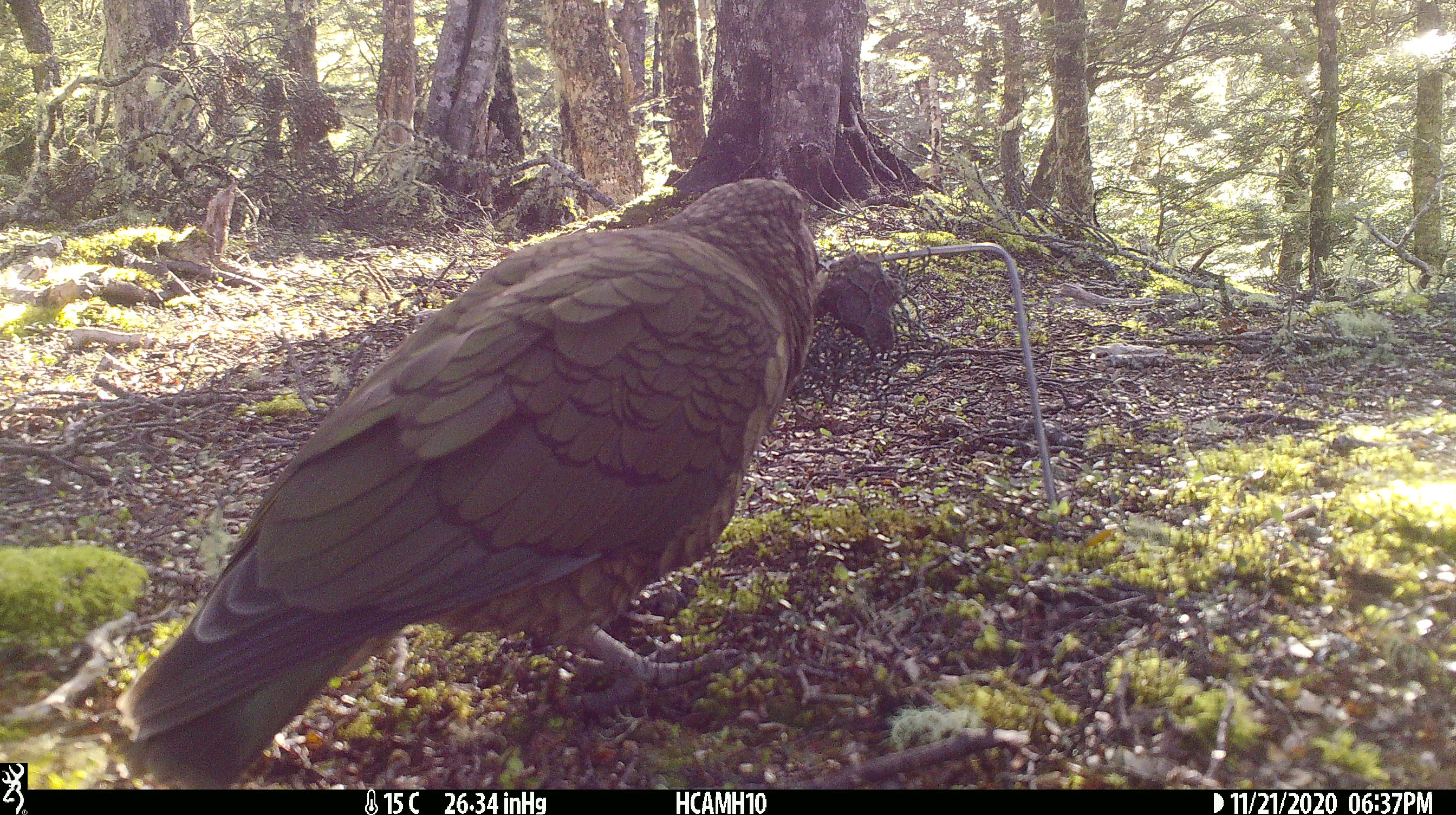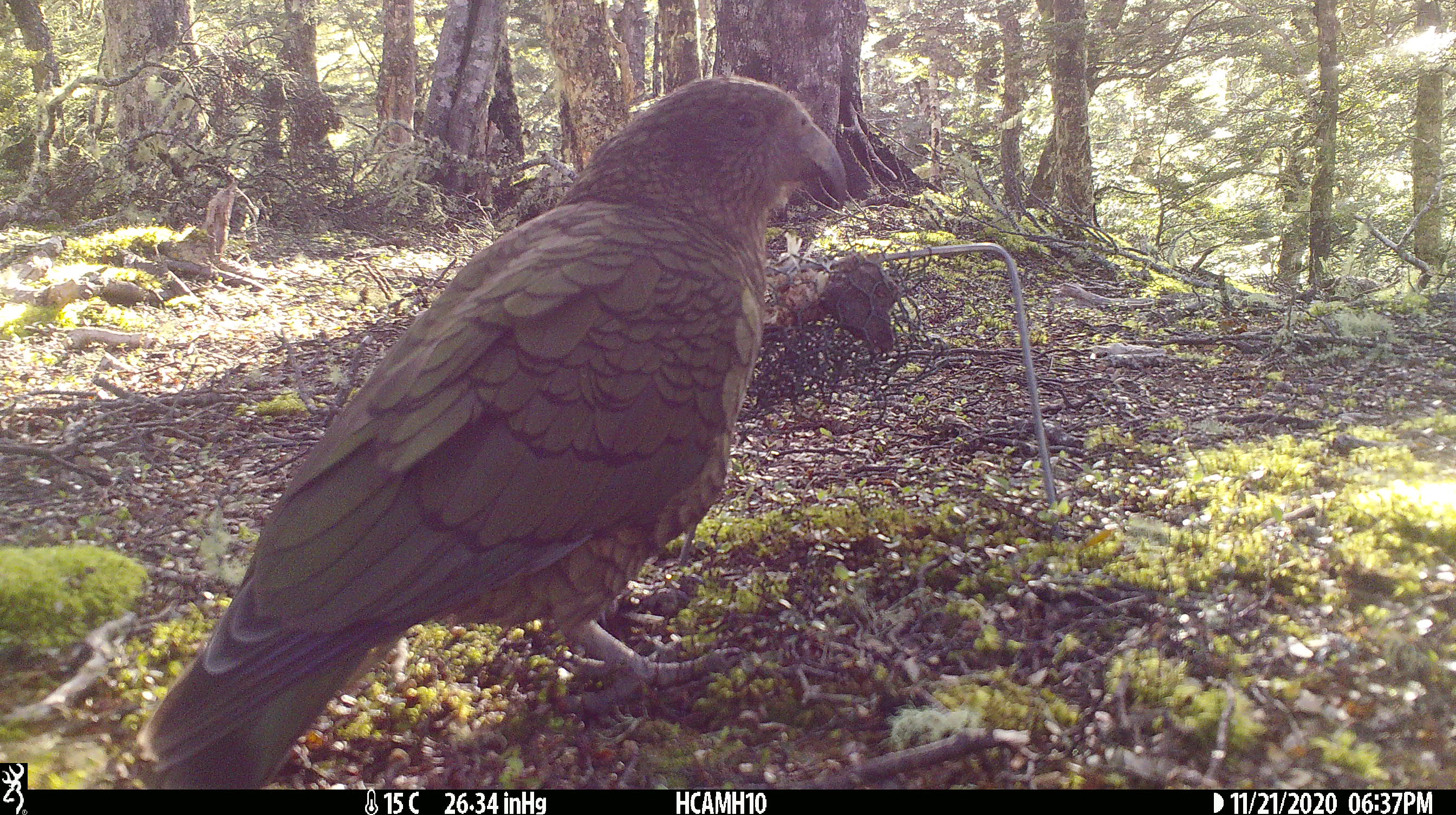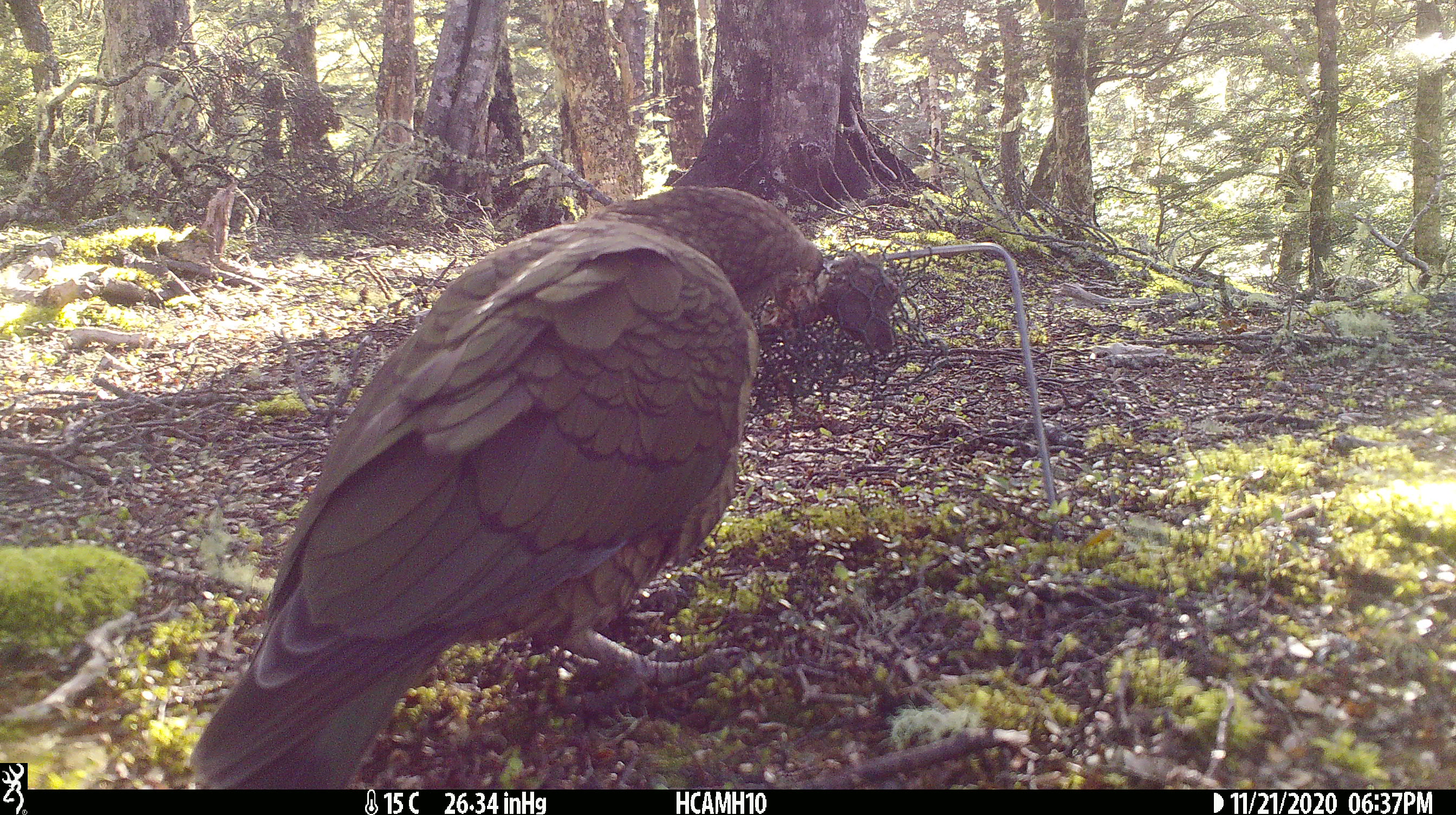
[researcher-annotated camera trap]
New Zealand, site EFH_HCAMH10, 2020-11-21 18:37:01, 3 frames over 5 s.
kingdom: Animalia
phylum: Chordata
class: Aves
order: Psittaciformes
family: Strigopidae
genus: Nestor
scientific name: Nestor notabilis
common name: kea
Kea (Nestor notabilis).